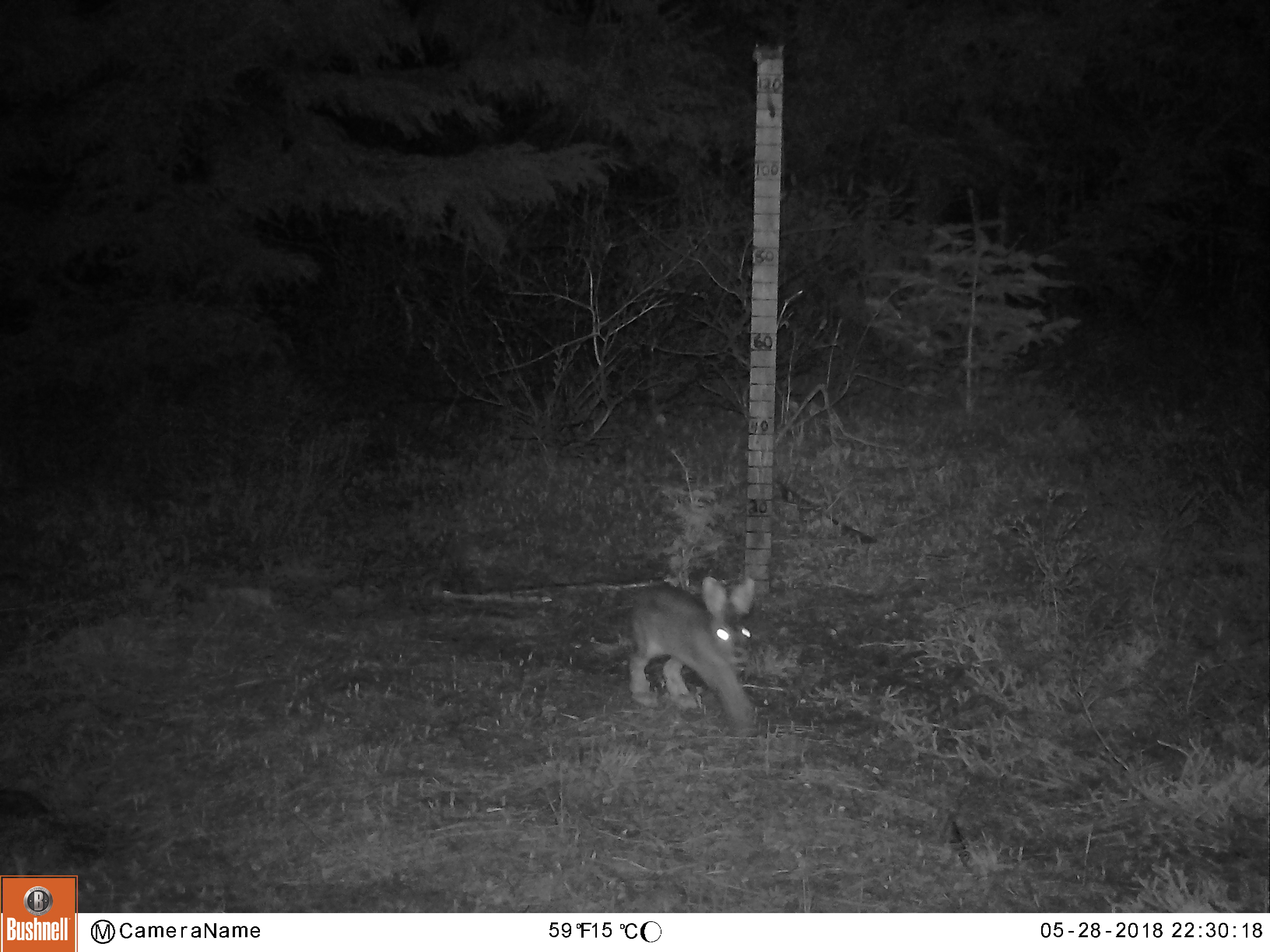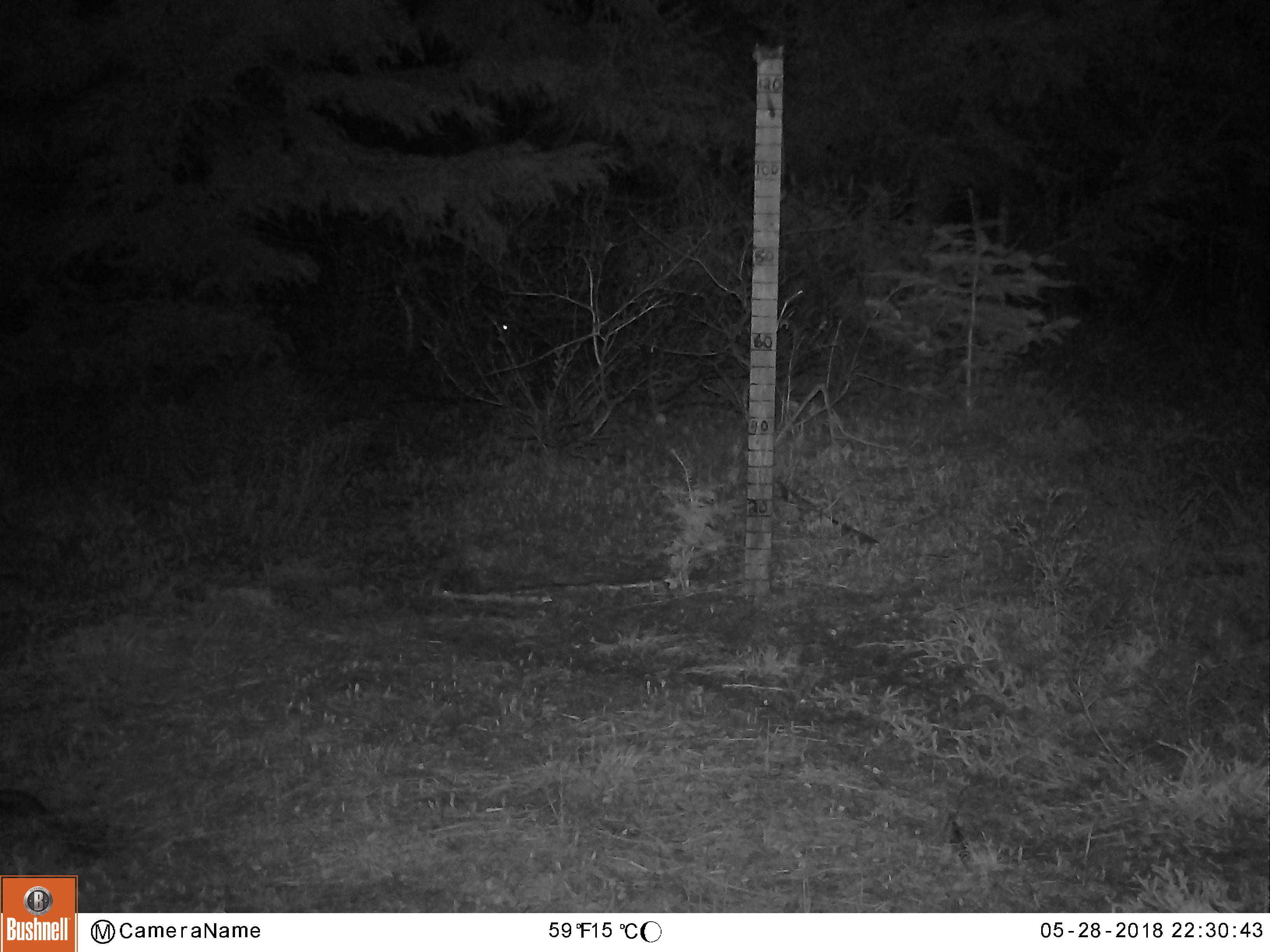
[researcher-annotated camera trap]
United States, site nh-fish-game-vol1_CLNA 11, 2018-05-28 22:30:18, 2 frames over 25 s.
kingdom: Animalia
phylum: Chordata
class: Mammalia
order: Lagomorpha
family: Leporidae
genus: Lepus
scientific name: Lepus americanus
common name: snowshoe hare